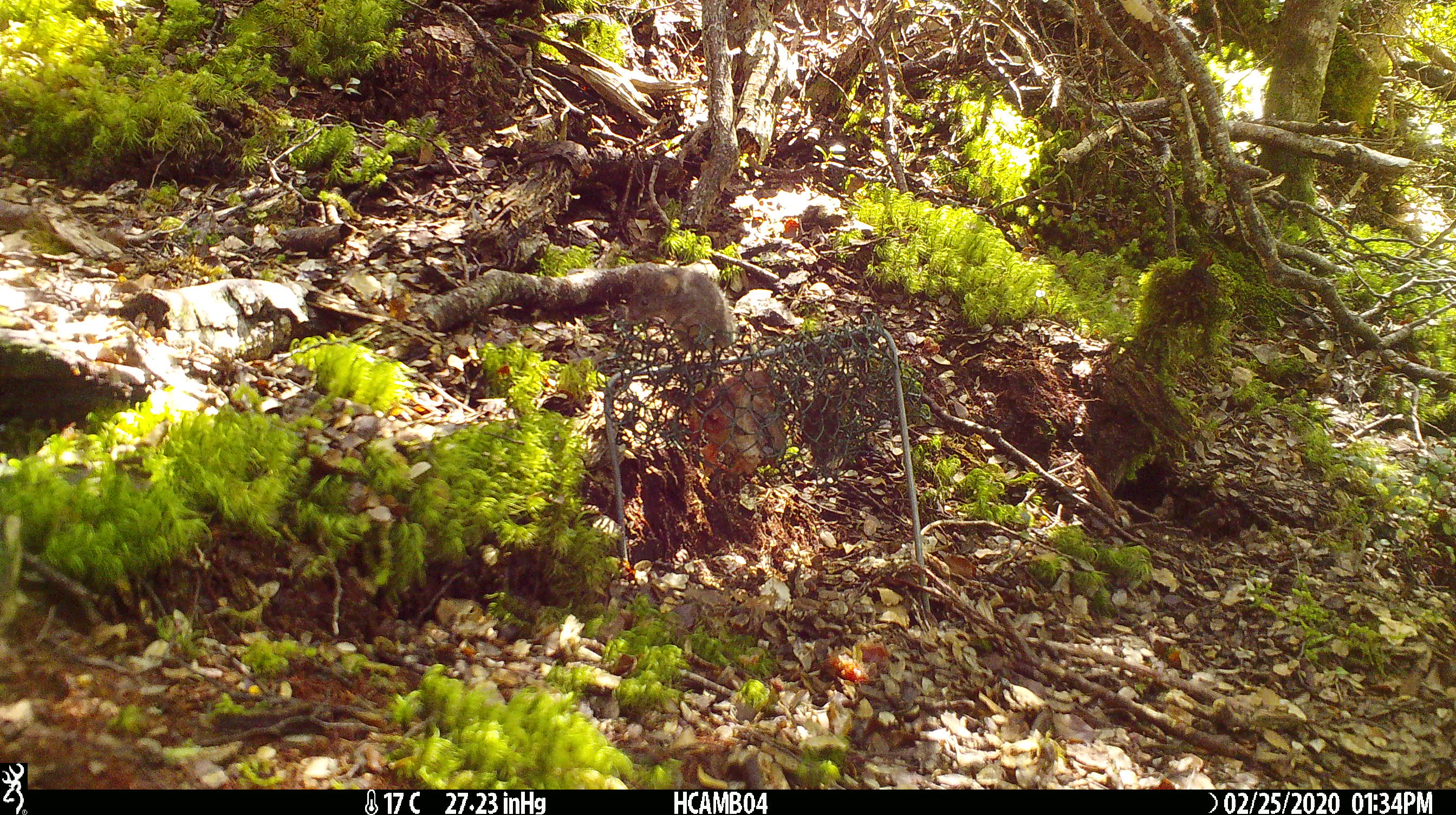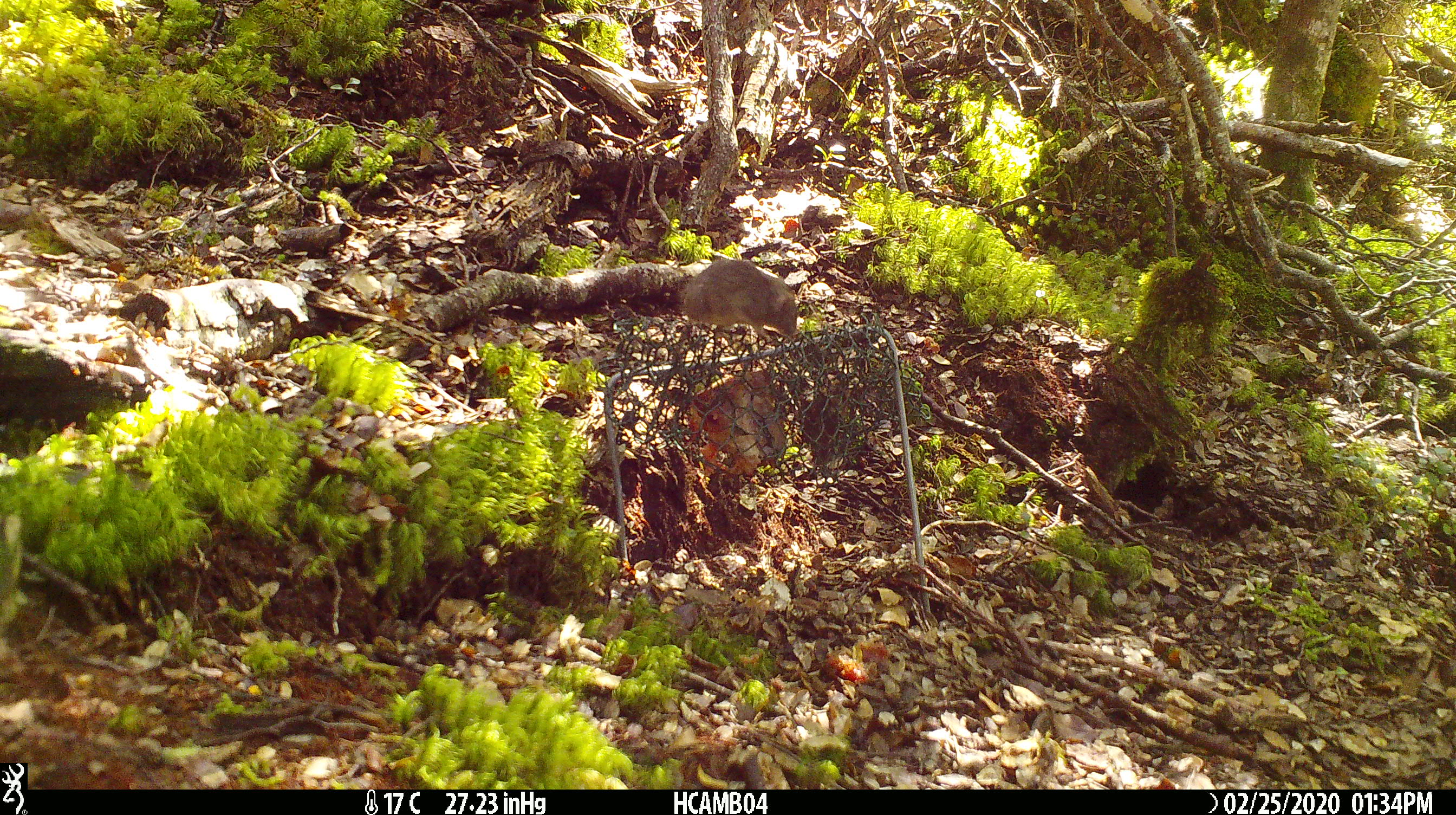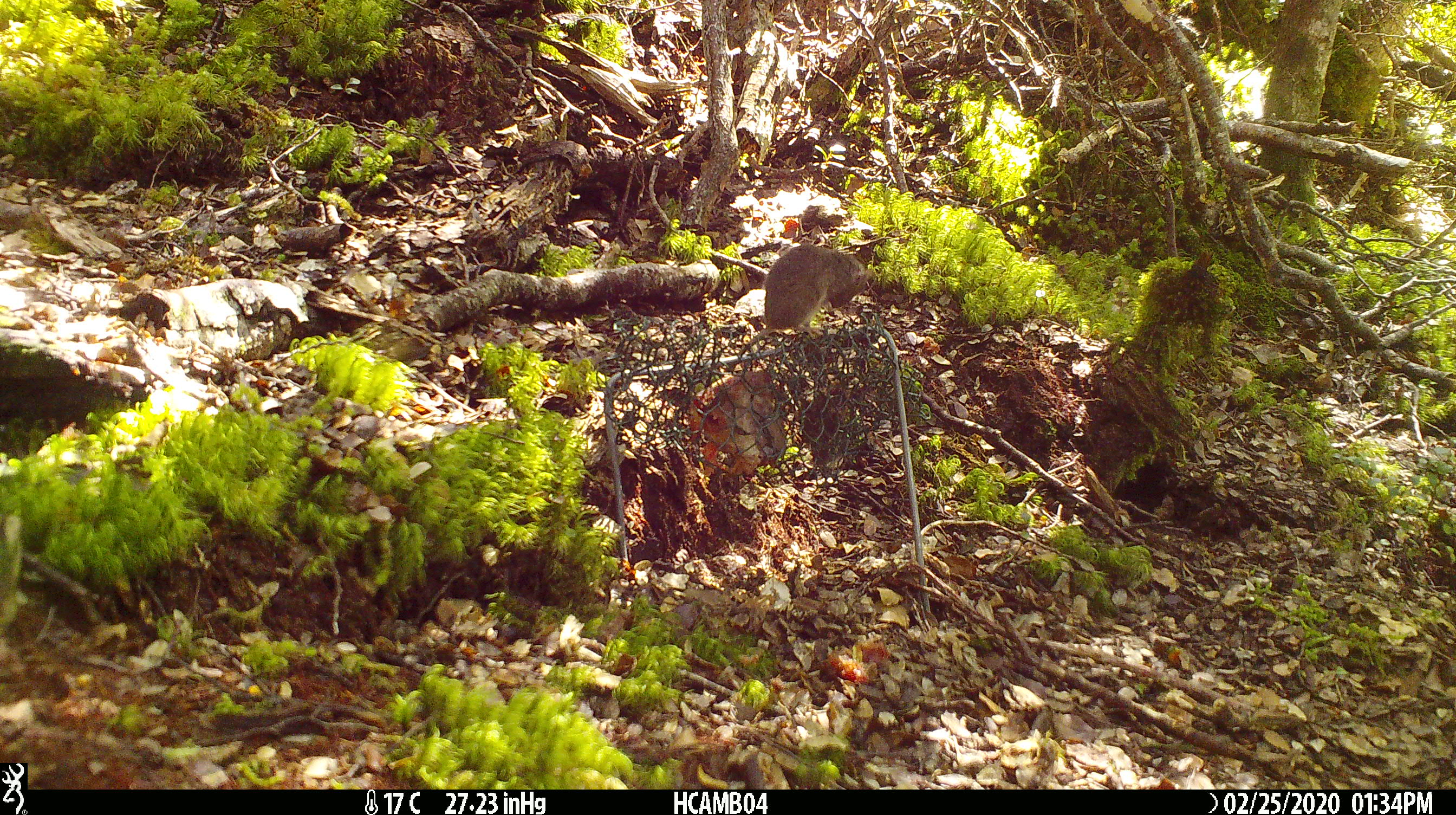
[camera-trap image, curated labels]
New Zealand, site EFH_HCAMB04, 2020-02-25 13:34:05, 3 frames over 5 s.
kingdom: Animalia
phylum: Chordata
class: Mammalia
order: Rodentia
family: Muridae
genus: Mus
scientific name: Mus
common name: mouse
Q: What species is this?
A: Mouse (Mus).